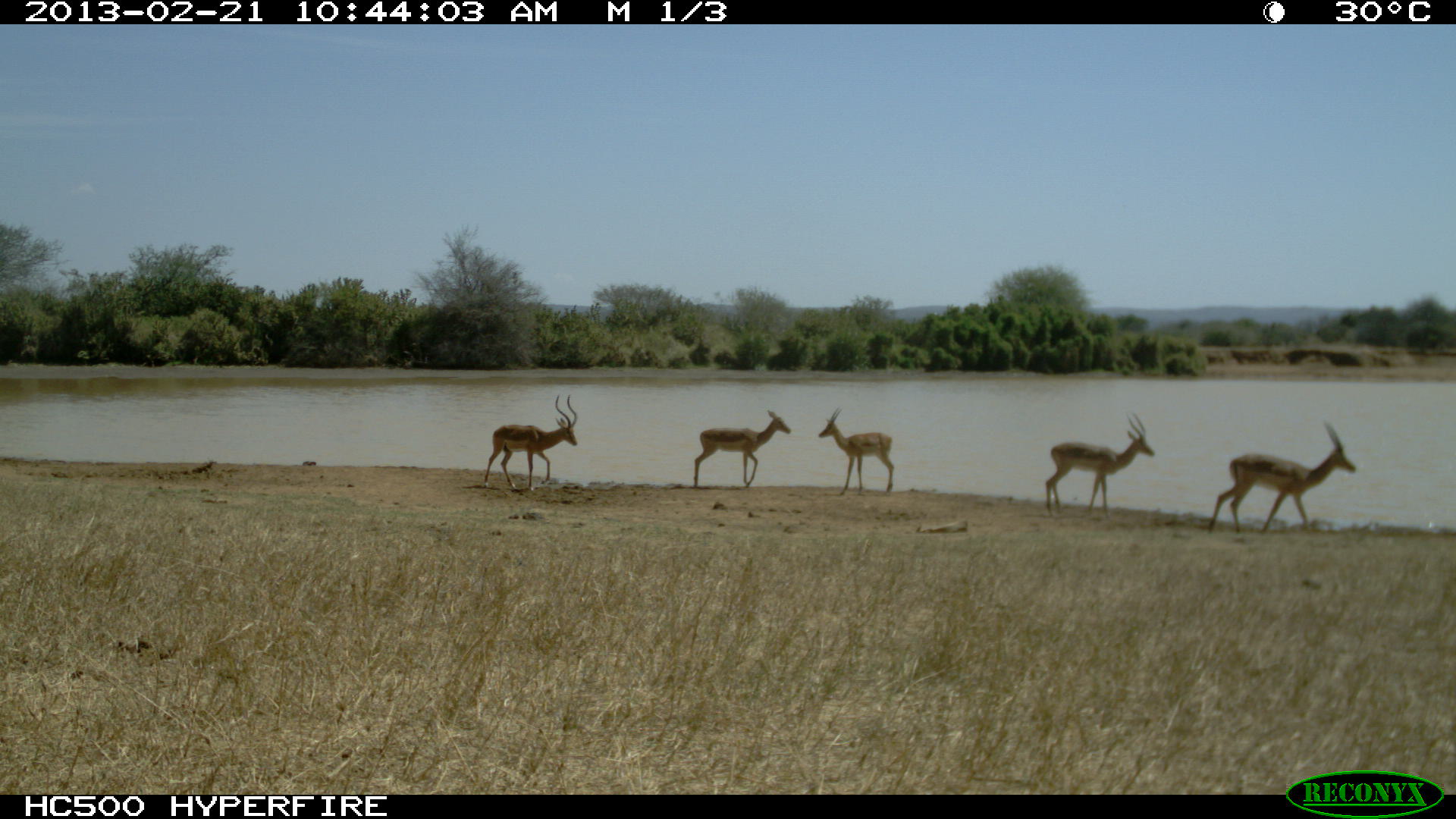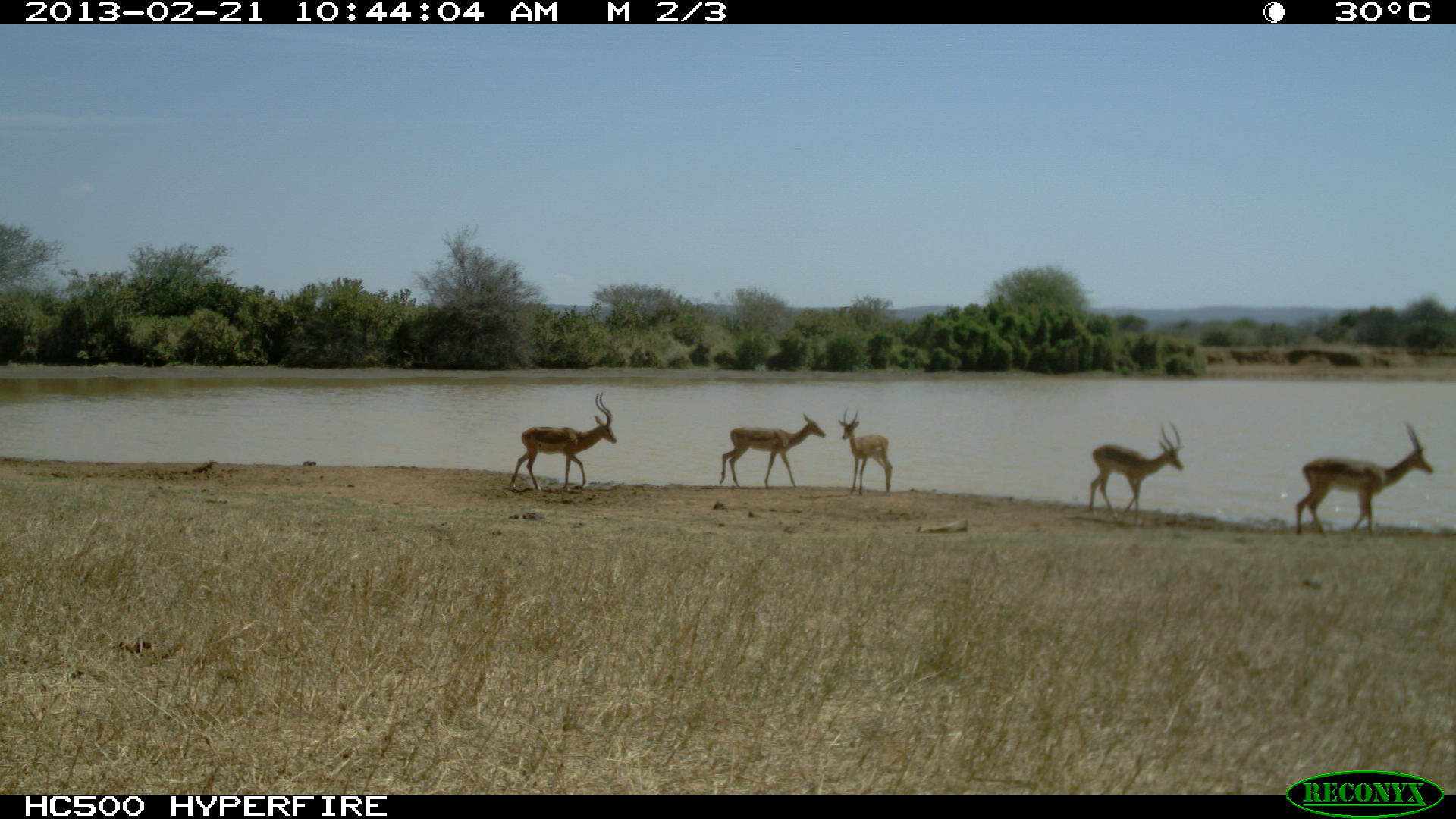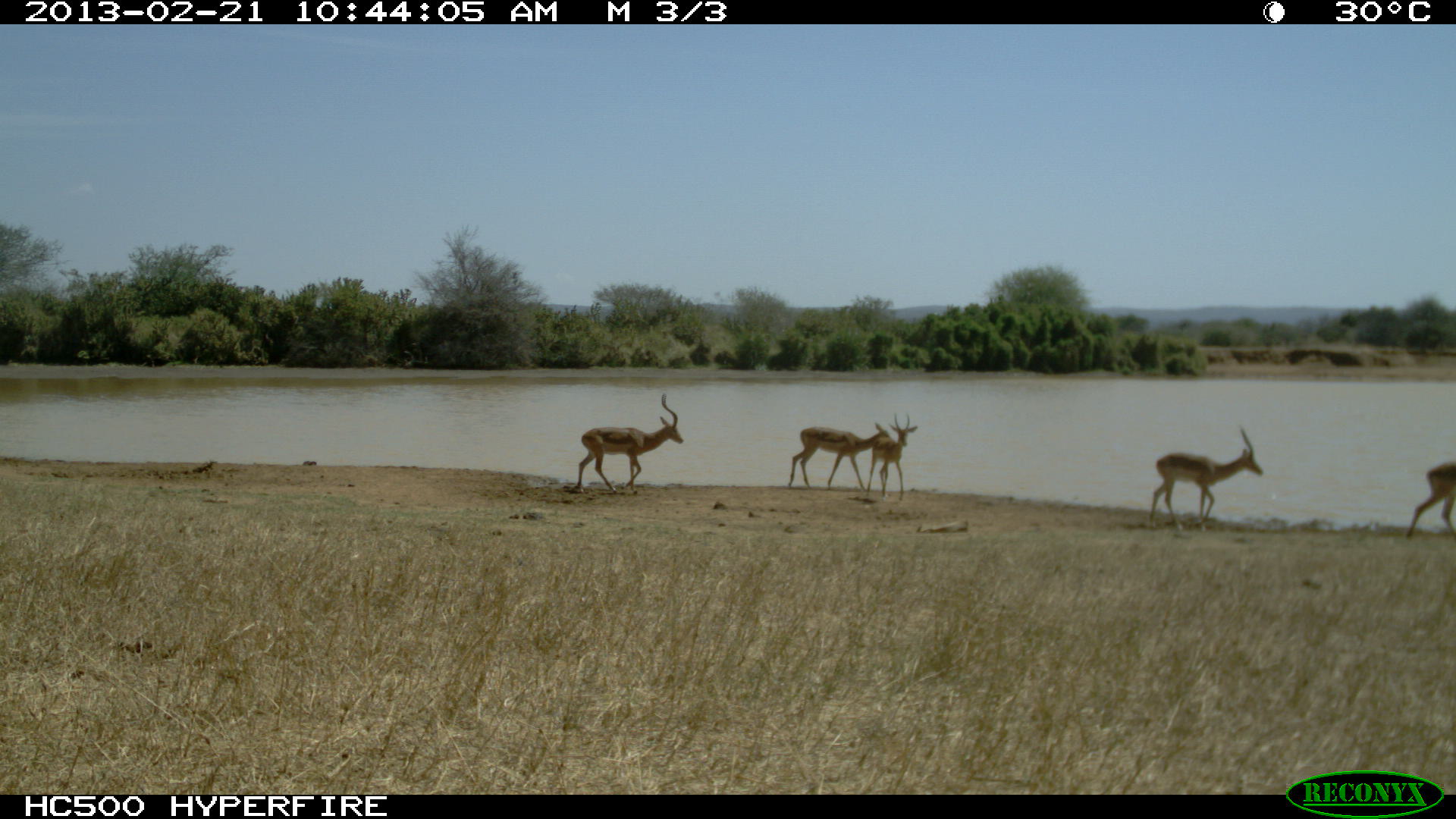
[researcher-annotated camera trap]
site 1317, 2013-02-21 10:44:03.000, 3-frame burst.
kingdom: Animalia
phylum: Chordata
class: Mammalia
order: Artiodactyla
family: Bovidae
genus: Aepyceros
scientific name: Aepyceros melampus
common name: impala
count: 5